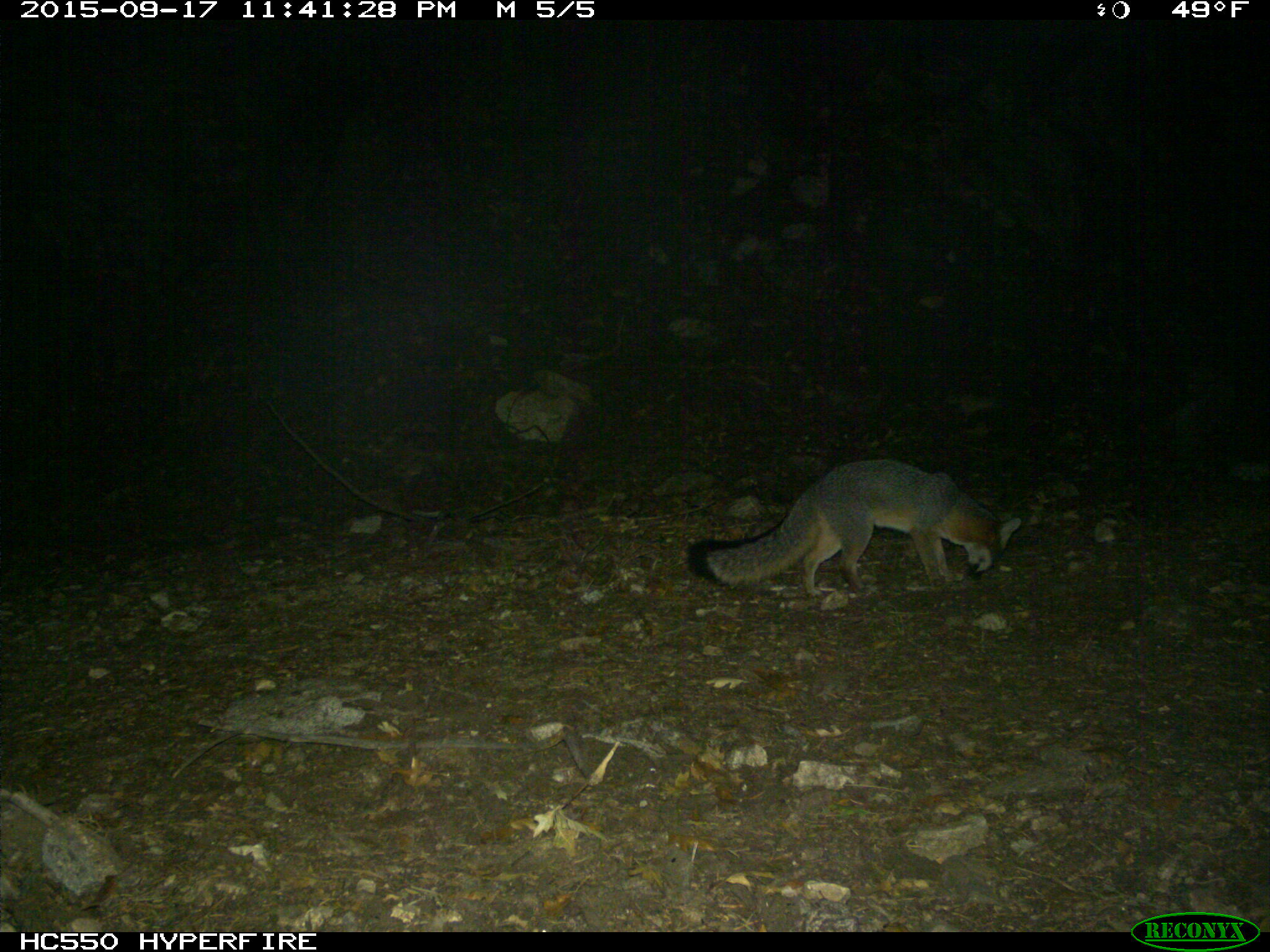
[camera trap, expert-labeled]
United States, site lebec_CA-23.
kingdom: Animalia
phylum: Chordata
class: Mammalia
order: Carnivora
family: Canidae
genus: Urocyon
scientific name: Urocyon cinereoargenteus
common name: gray fox